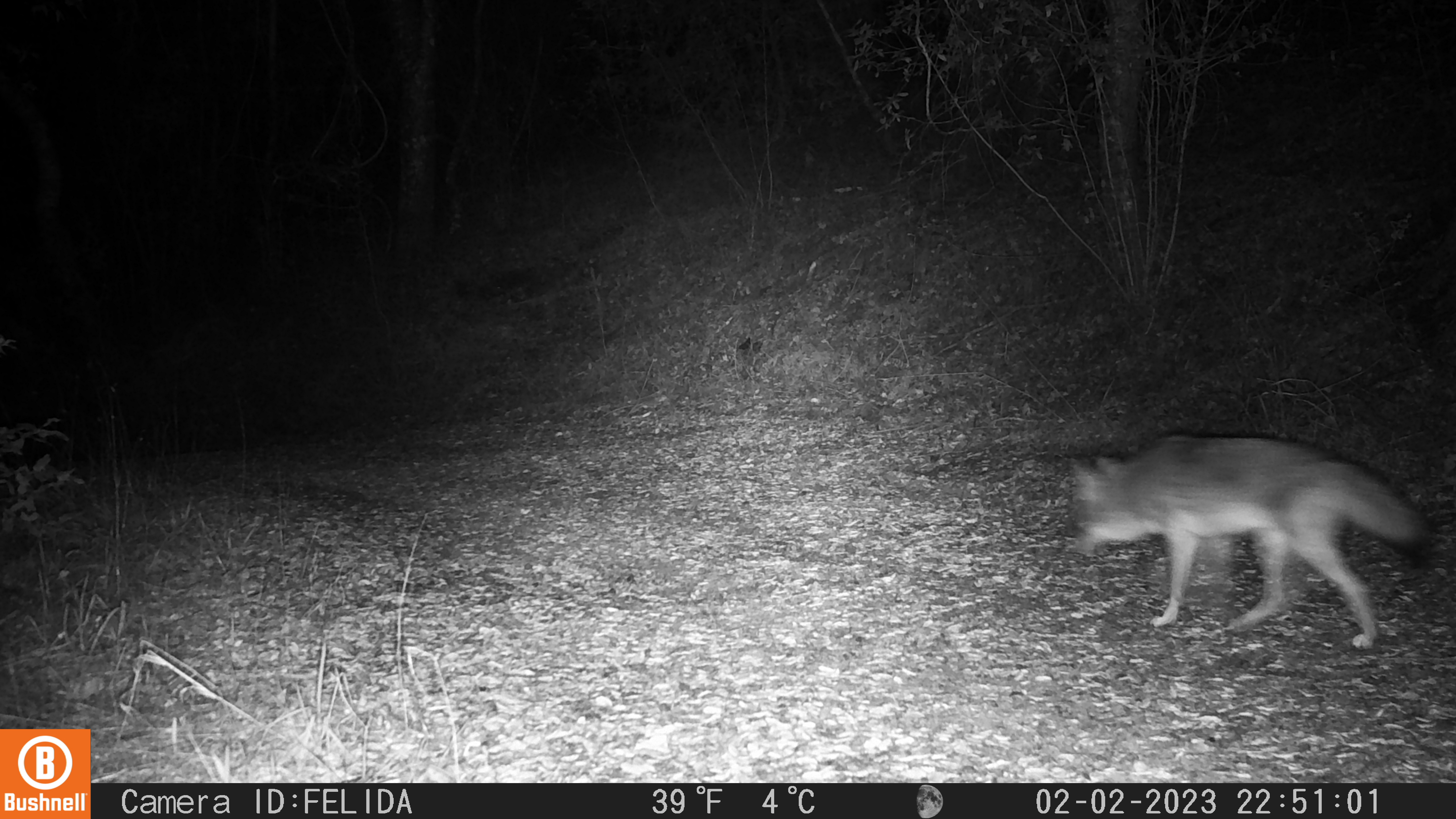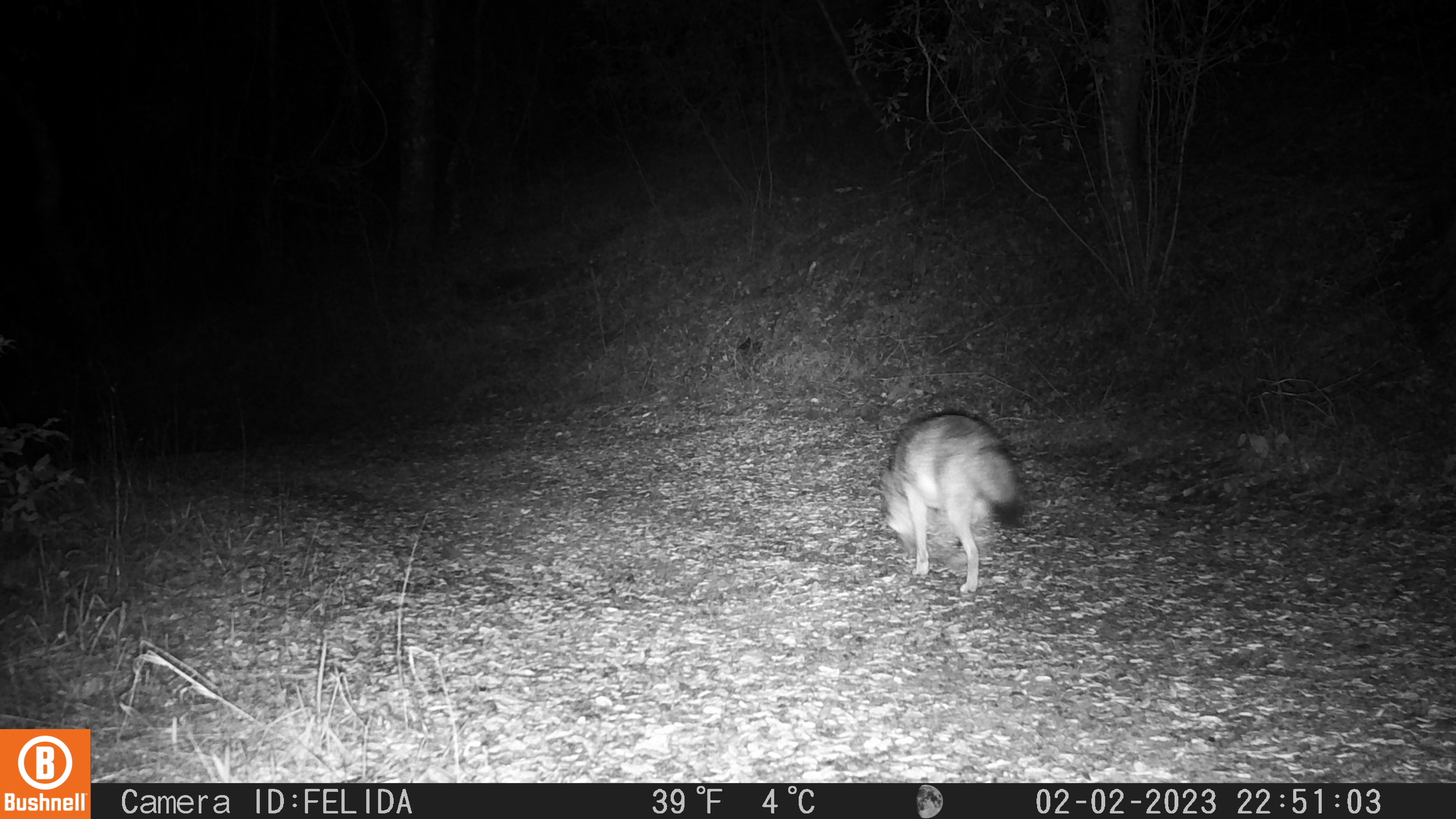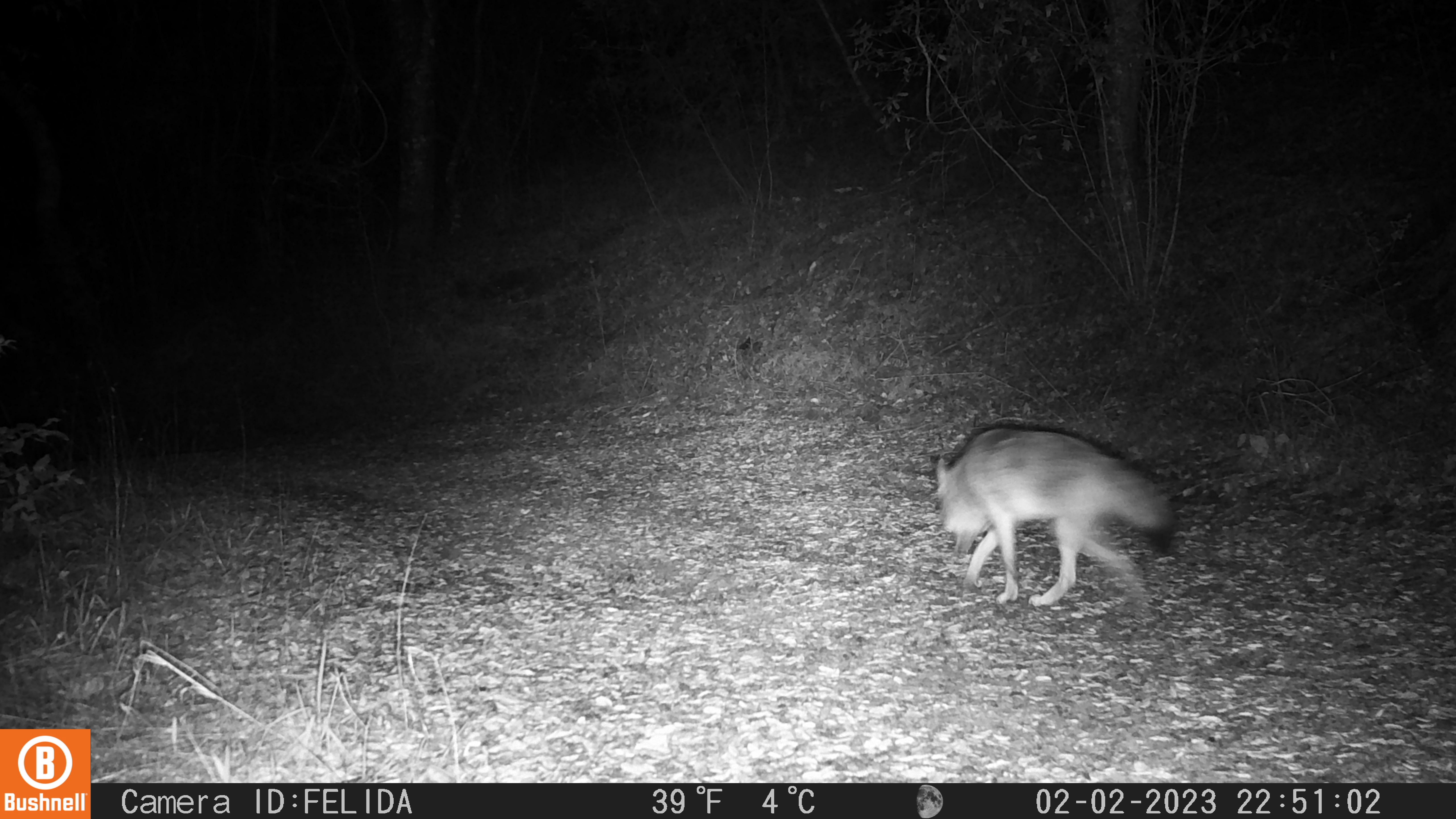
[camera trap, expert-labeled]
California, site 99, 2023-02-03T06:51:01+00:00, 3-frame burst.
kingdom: Animalia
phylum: Chordata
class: Mammalia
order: Carnivora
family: Canidae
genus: Canis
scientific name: Canis latrans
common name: coyote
Coyote (Canis latrans).